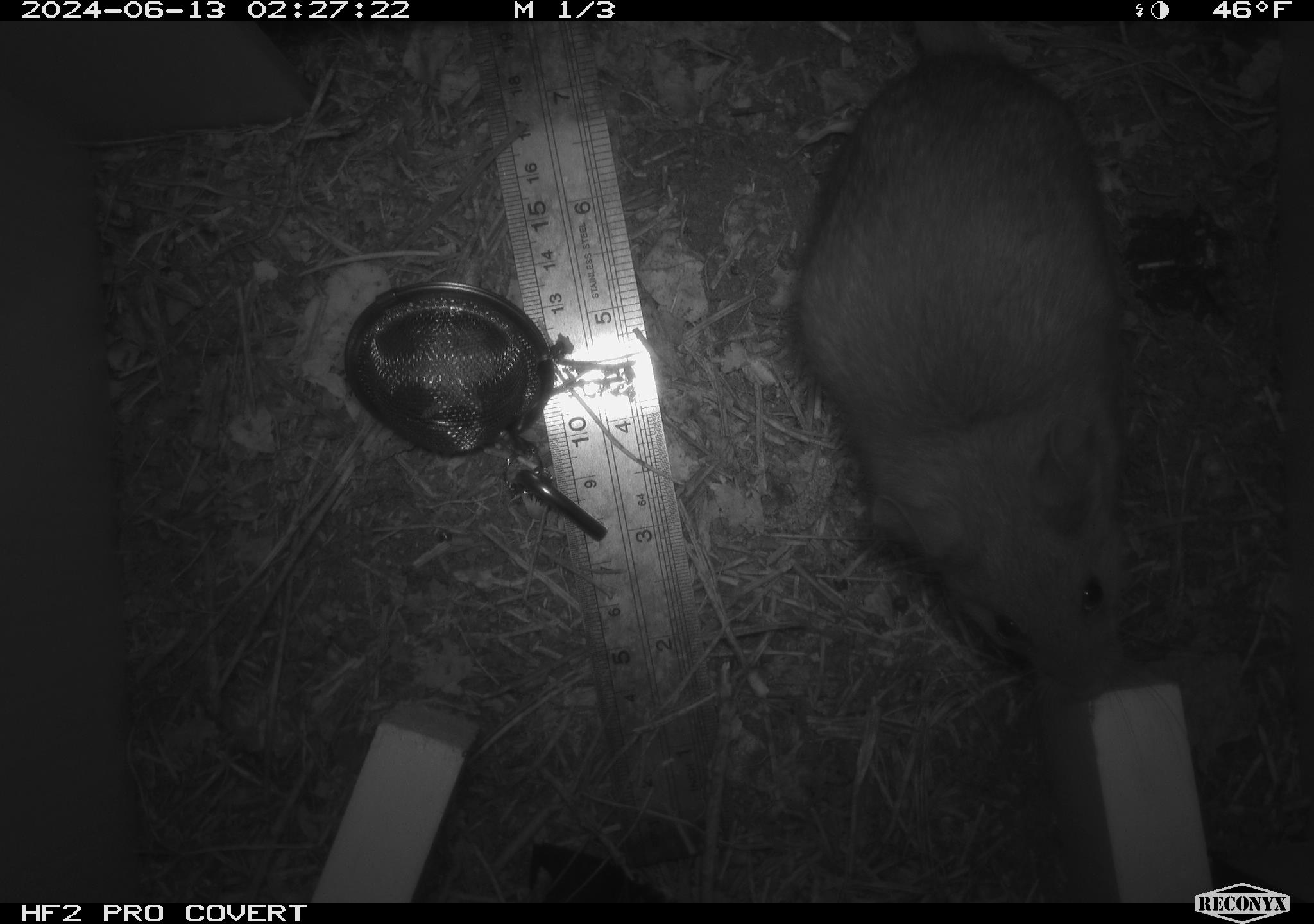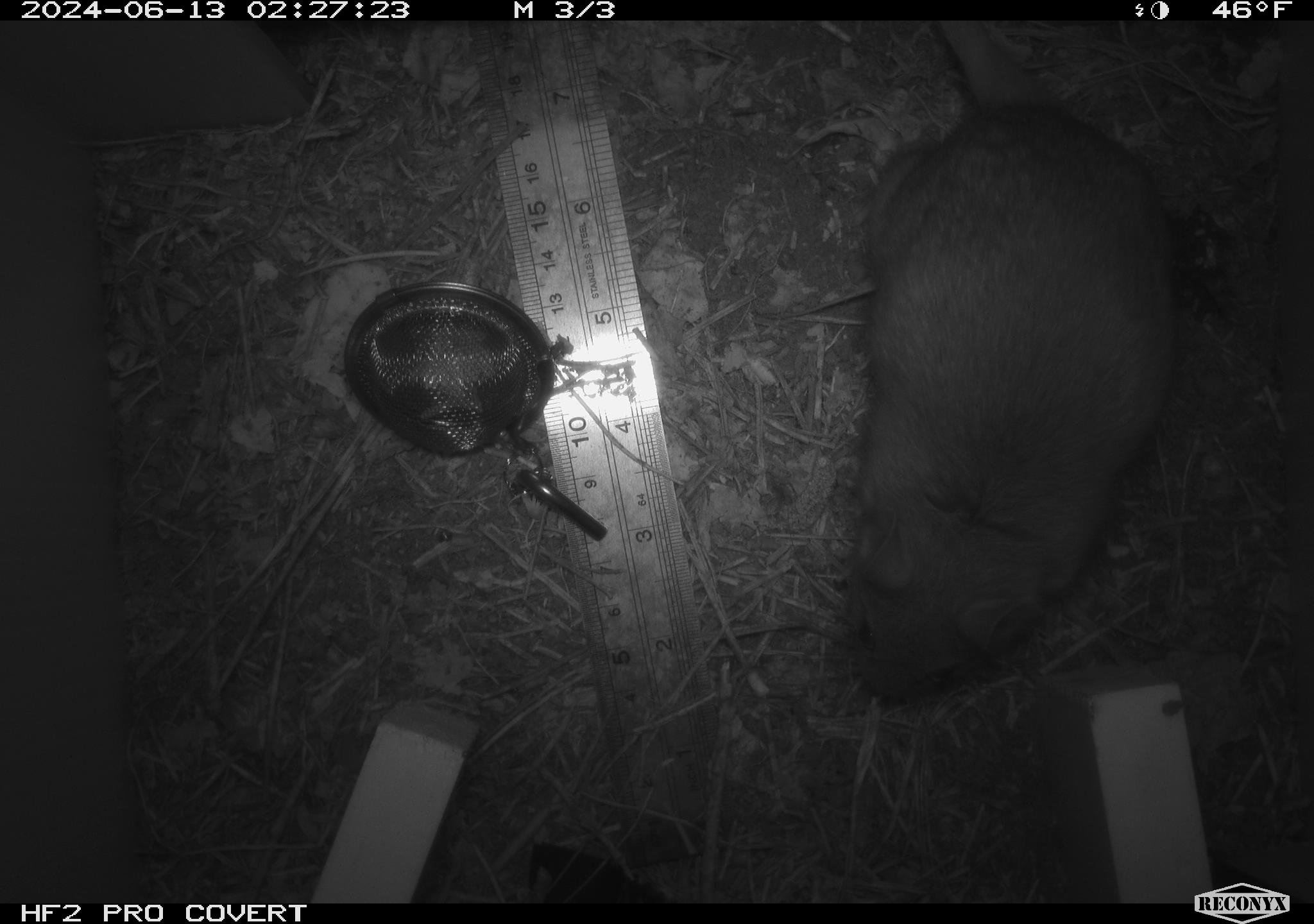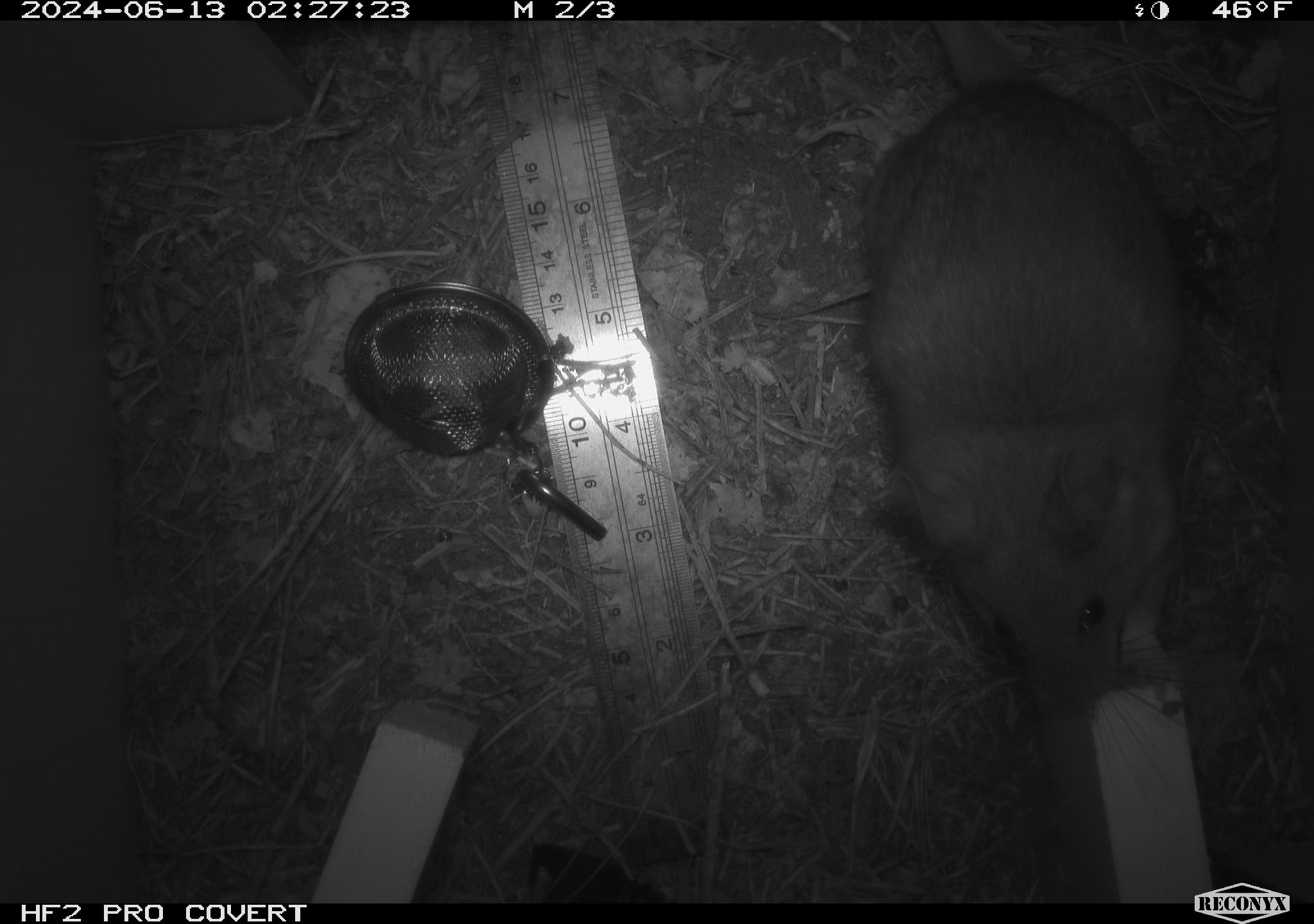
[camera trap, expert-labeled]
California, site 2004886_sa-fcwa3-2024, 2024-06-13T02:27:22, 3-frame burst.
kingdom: Animalia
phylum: Chordata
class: Mammalia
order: Rodentia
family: Cricetidae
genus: Neotoma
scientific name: Neotoma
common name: pack rat or woodrat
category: neotoma species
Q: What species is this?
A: Neotoma species (pack rat or woodrat) (Neotoma).